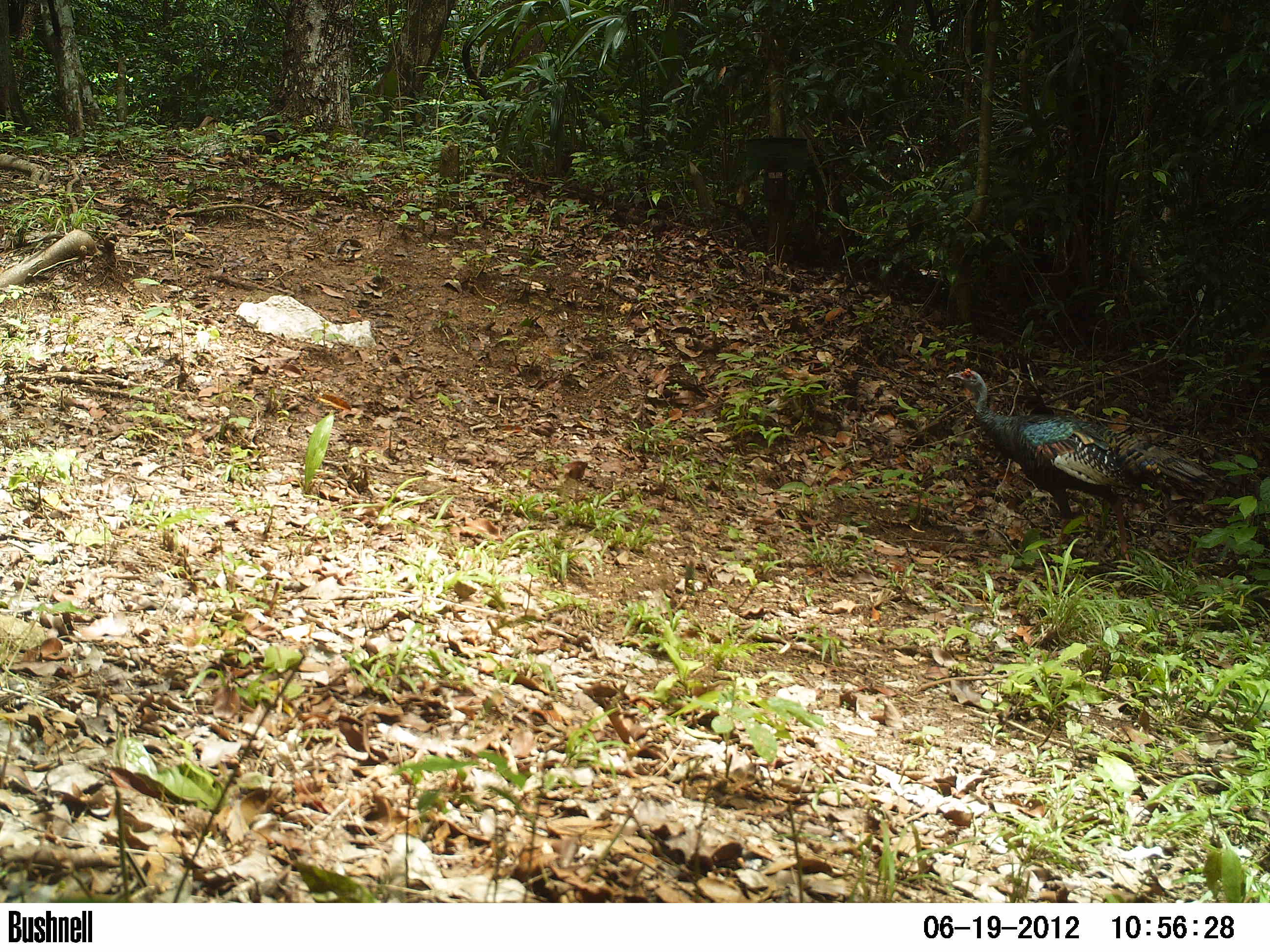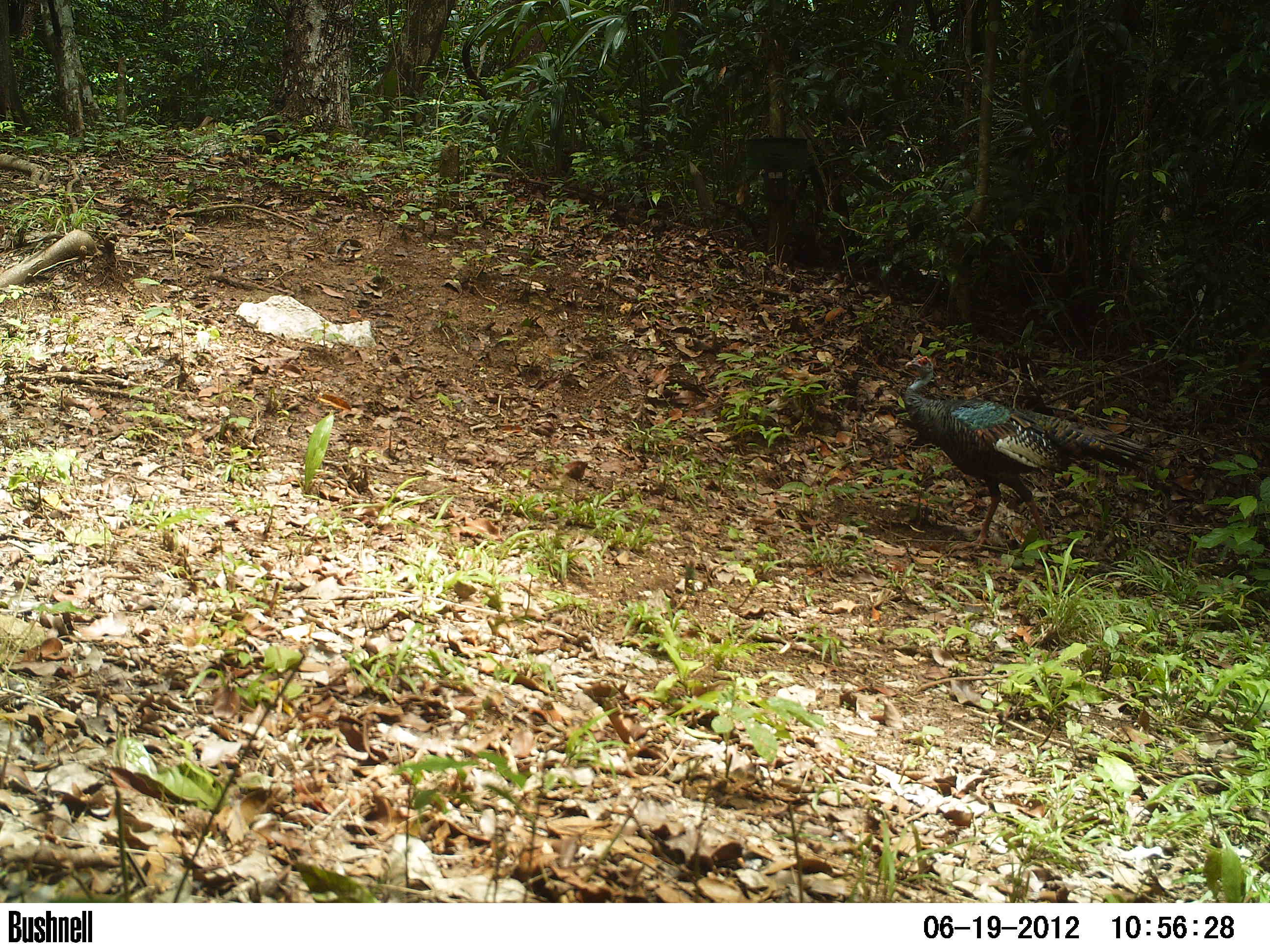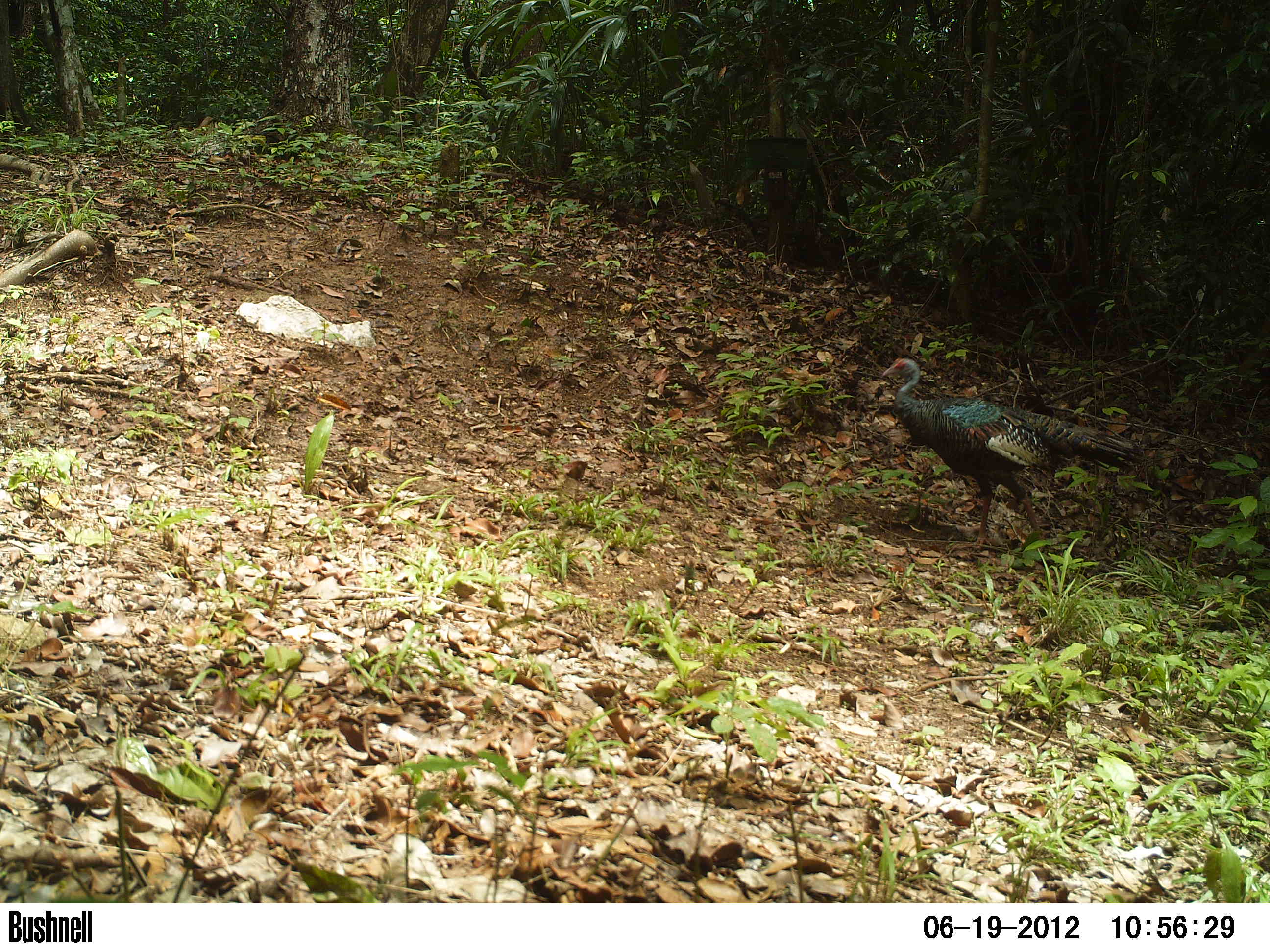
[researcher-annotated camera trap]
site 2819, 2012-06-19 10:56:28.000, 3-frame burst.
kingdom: Animalia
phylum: Chordata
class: Aves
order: Galliformes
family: Phasianidae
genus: Meleagris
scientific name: Meleagris ocellata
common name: ocellated turkey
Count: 1.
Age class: adult.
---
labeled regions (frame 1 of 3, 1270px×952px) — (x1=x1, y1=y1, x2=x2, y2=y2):
meleagris ocellata: (x1=944, y1=367, x2=1215, y2=572)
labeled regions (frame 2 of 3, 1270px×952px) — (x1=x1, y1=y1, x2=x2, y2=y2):
meleagris ocellata: (x1=902, y1=353, x2=1154, y2=553)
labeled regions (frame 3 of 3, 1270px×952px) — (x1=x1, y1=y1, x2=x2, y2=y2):
meleagris ocellata: (x1=881, y1=356, x2=1145, y2=551)